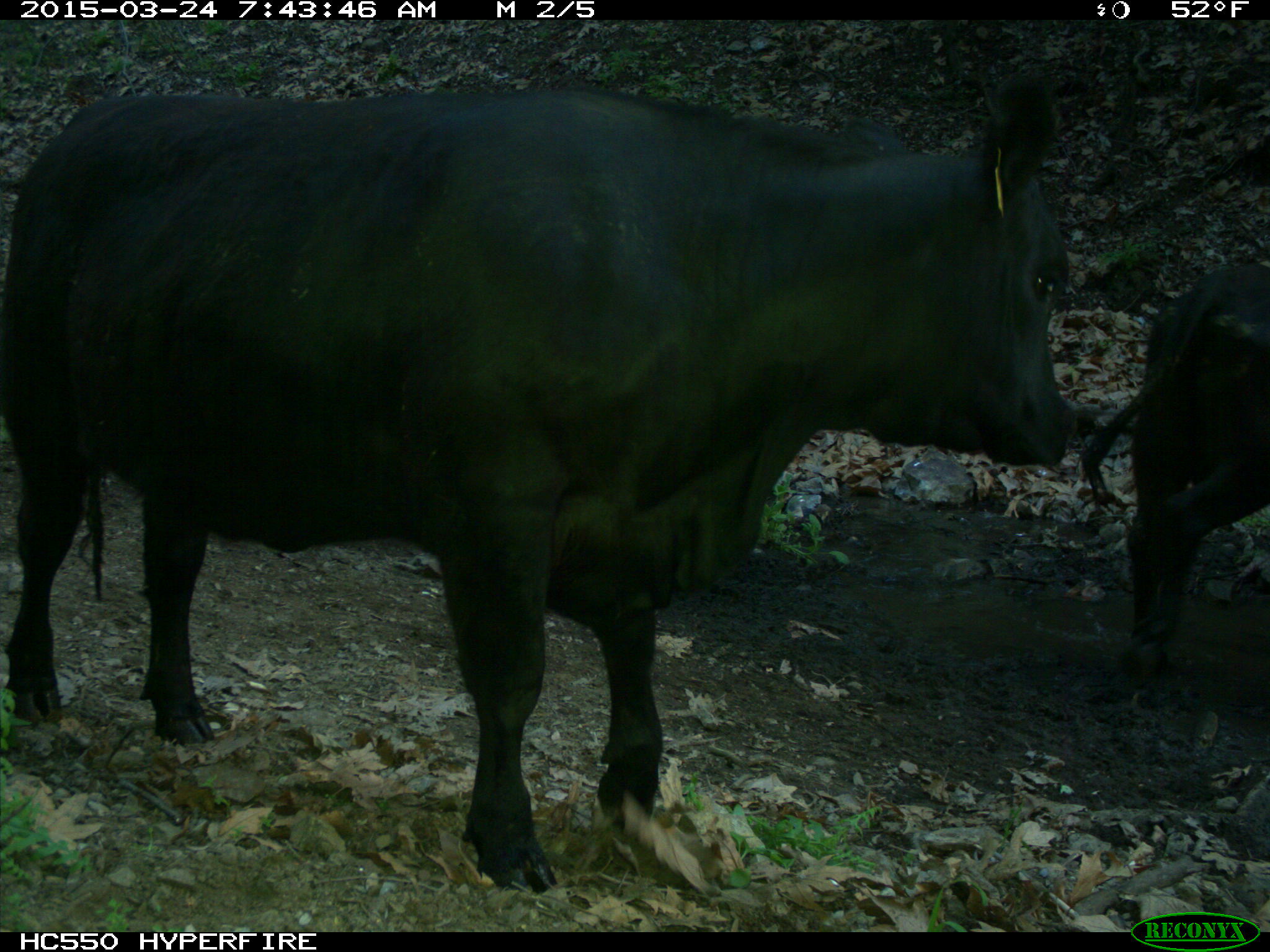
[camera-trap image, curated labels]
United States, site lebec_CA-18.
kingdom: Animalia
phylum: Chordata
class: Mammalia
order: Artiodactyla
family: Bovidae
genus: Bos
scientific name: Bos taurus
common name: domestic cow